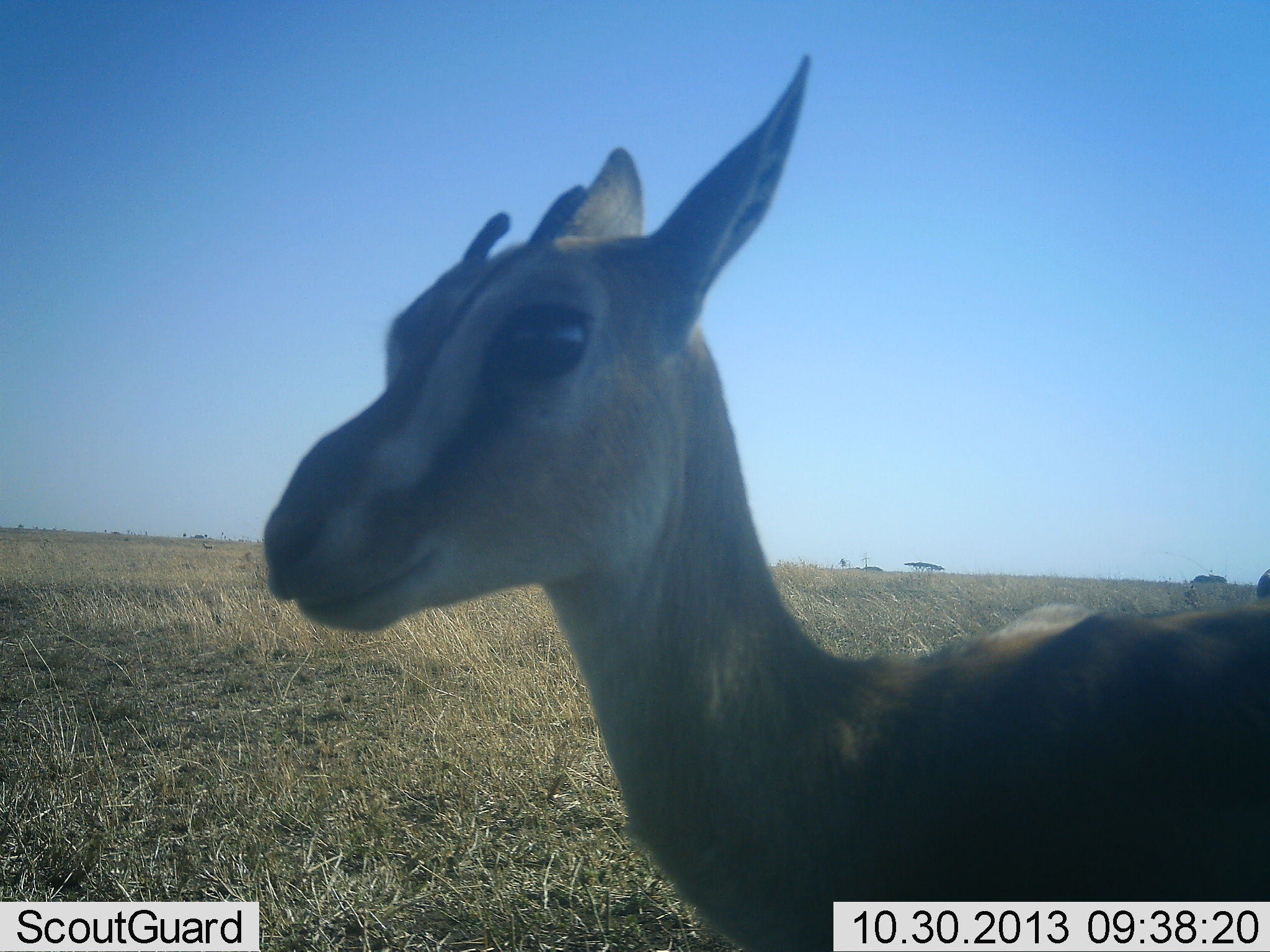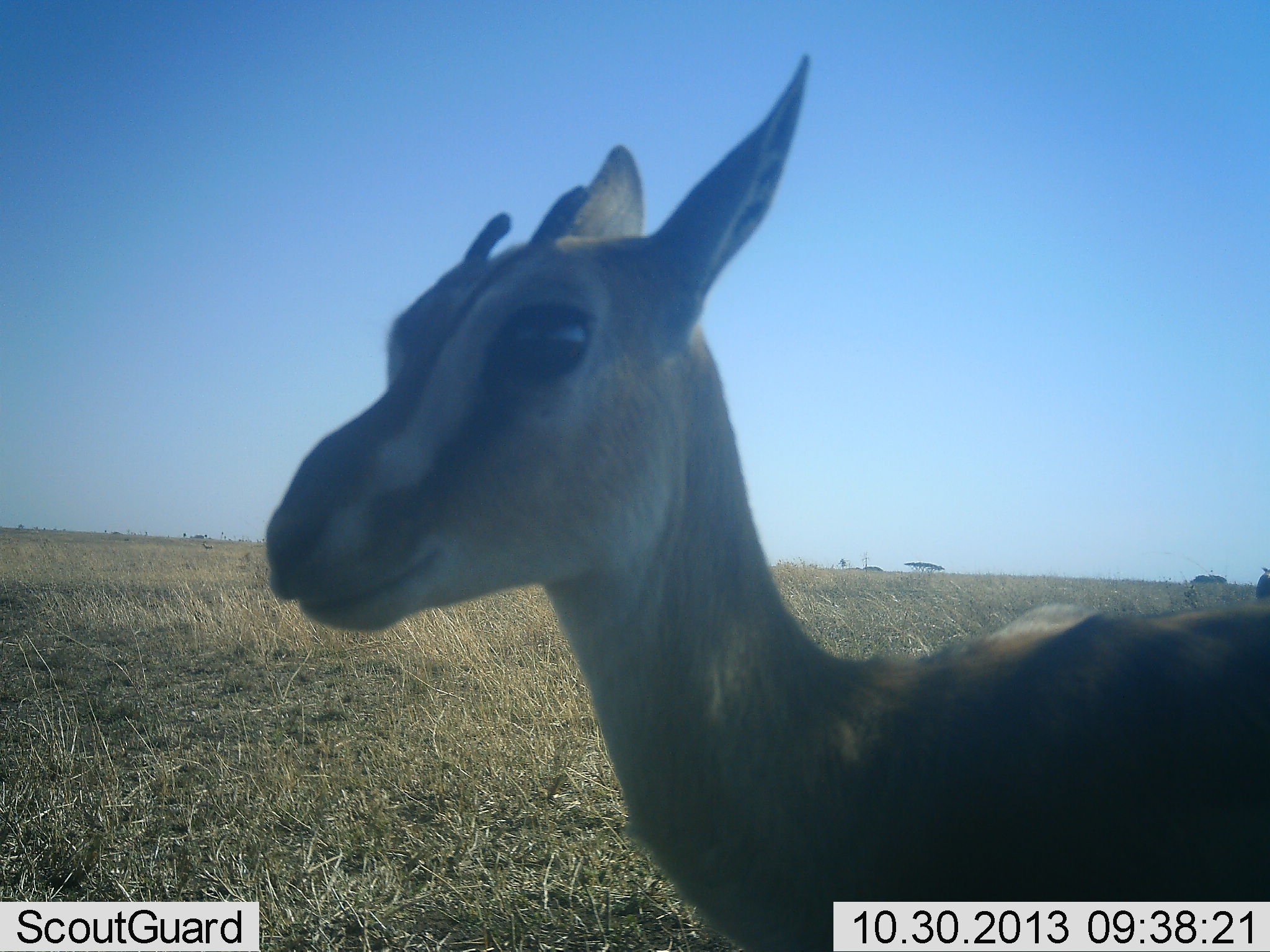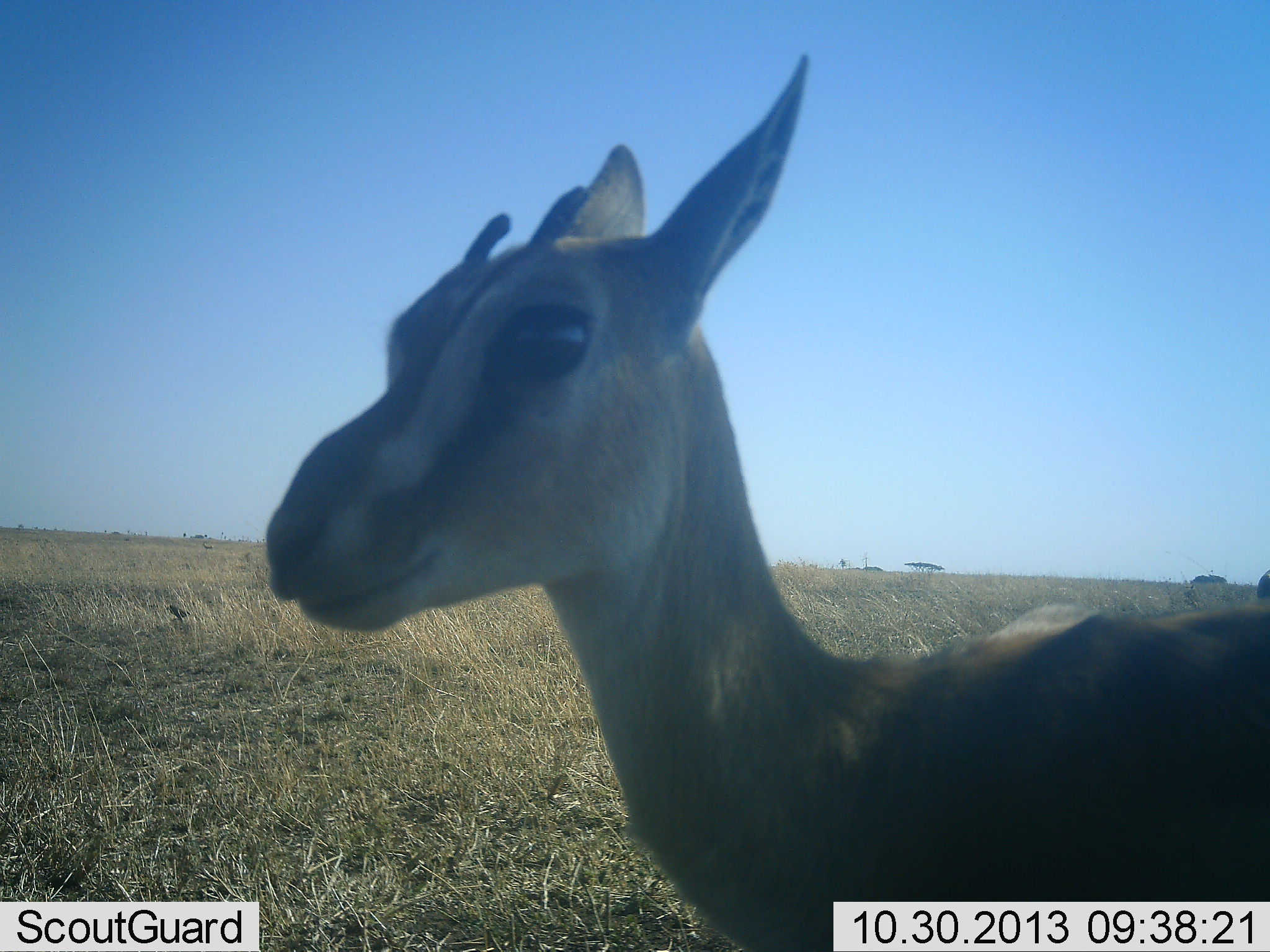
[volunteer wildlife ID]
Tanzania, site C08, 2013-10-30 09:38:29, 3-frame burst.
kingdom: Animalia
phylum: Chordata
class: Mammalia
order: Artiodactyla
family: Bovidae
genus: Eudorcas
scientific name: Eudorcas thomsonii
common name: thomson's gazelle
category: gazellethomsons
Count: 1.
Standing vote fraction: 100%.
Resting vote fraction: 0%.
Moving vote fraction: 6%.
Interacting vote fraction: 0%.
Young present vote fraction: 6%.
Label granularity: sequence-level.